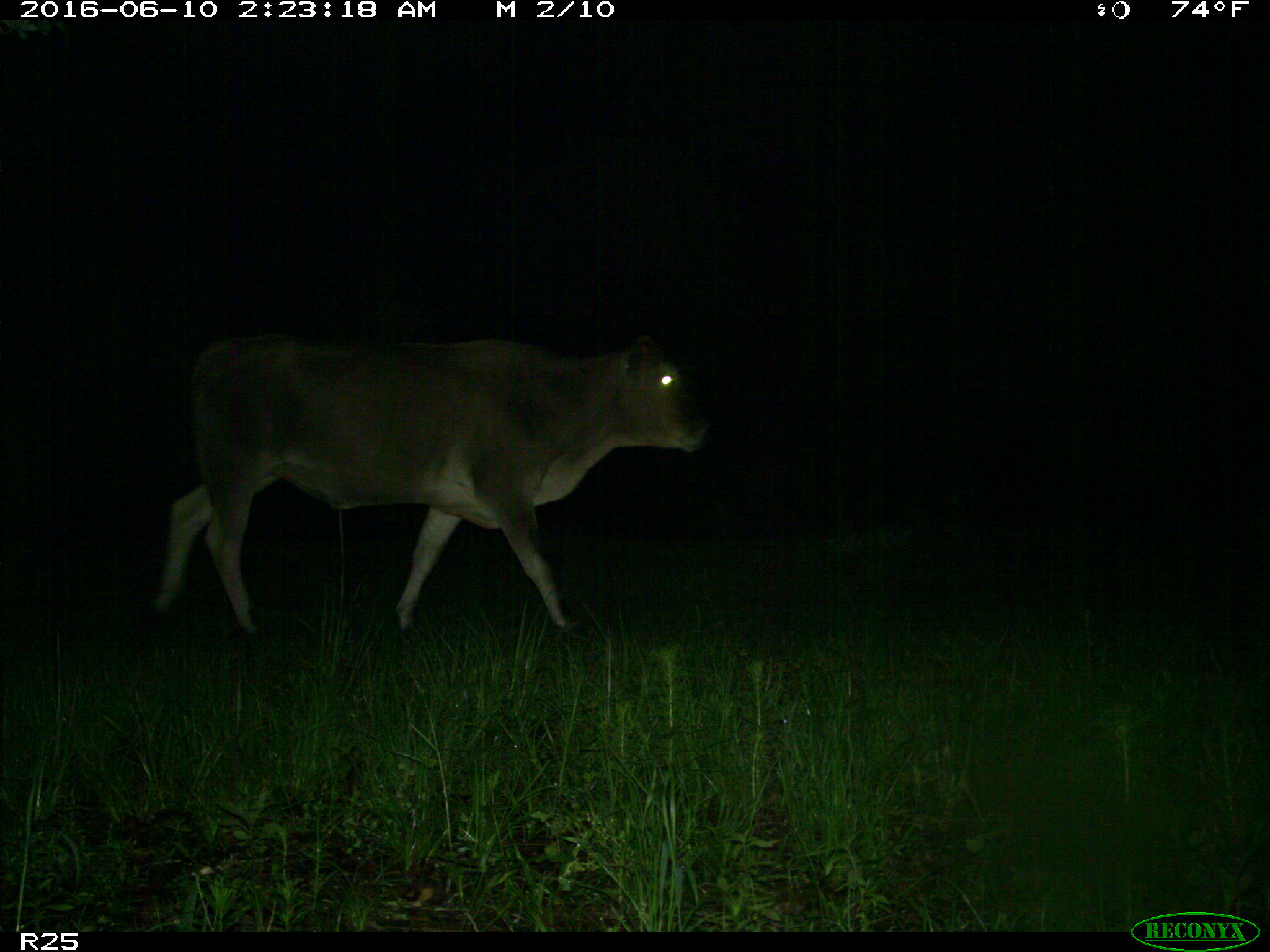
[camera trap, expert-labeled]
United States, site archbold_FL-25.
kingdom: Animalia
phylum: Chordata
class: Mammalia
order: Artiodactyla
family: Bovidae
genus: Bos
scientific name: Bos taurus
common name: domestic cow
Bos taurus (domestic cow).